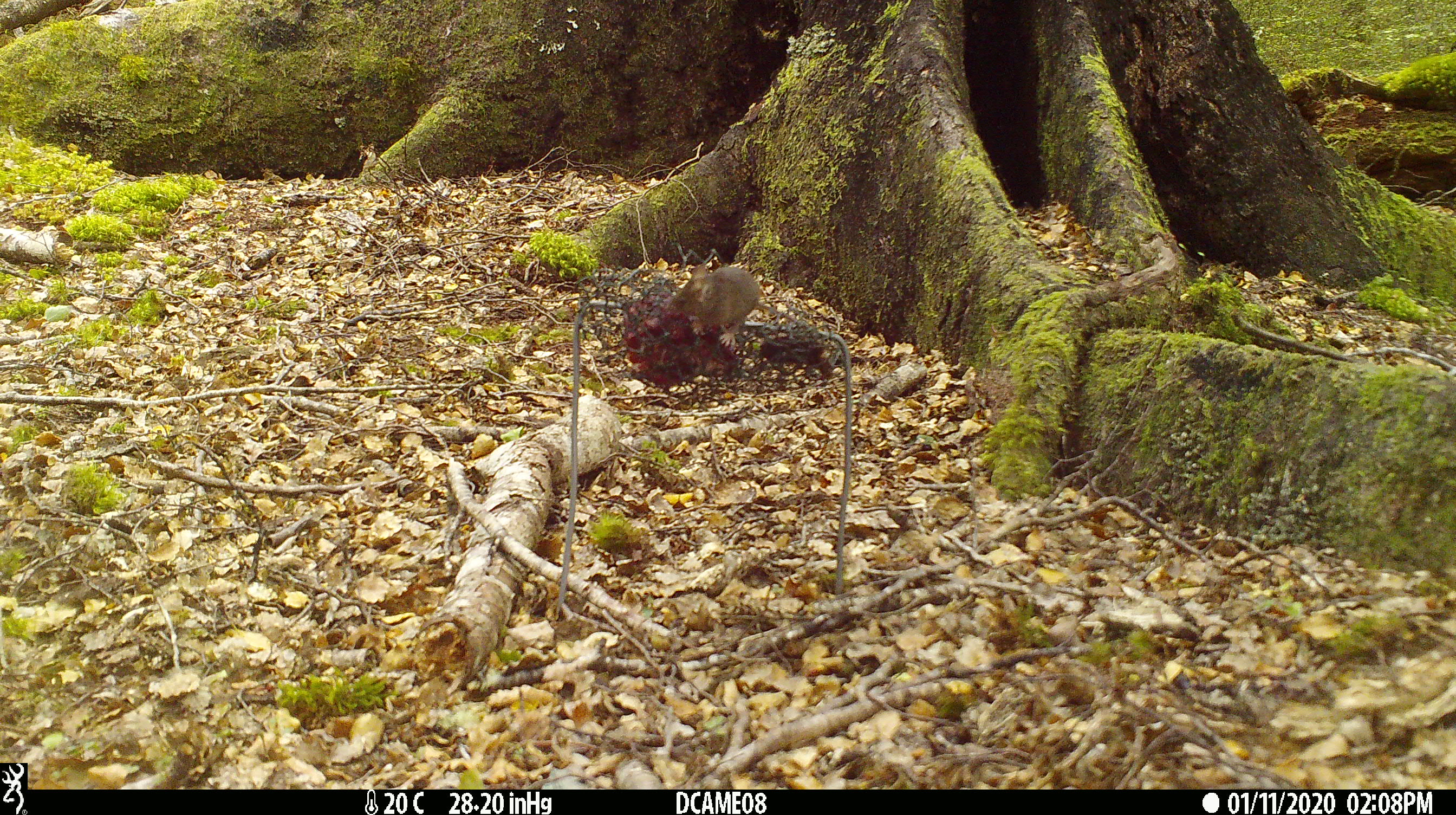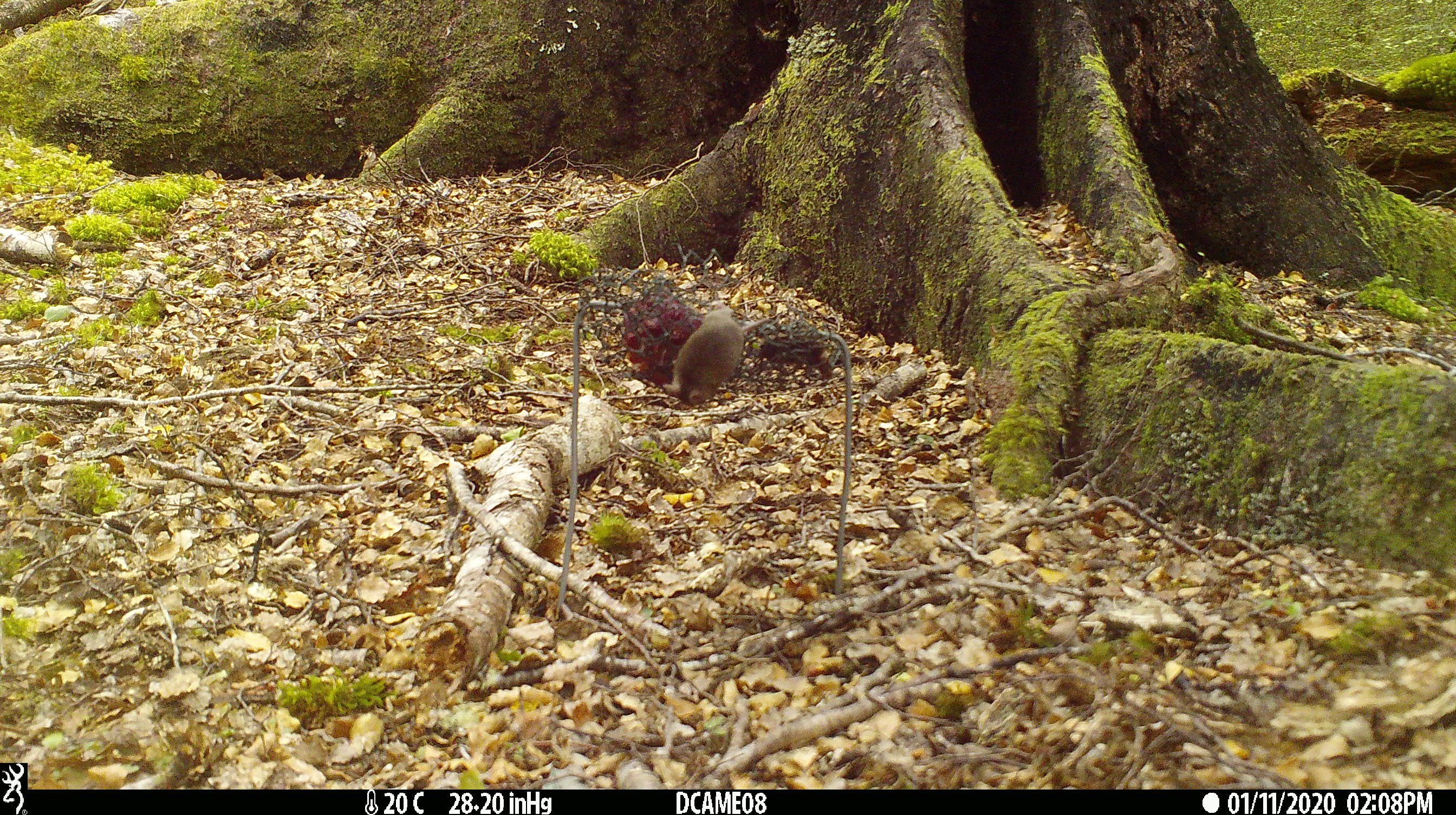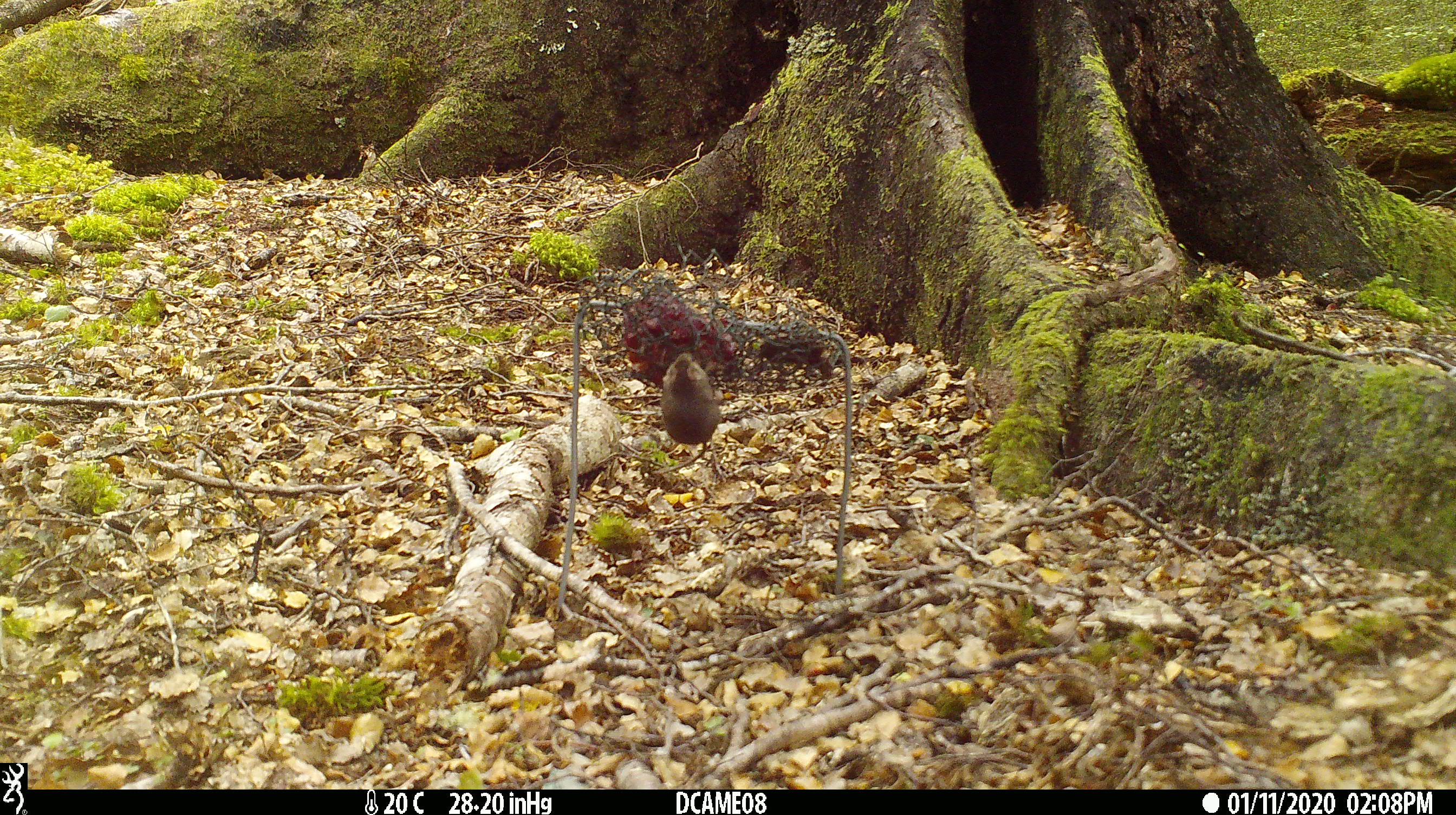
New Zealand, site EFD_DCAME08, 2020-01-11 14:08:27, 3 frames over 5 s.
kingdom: Animalia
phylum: Chordata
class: Mammalia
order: Rodentia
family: Muridae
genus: Mus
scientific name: Mus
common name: mouse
Mouse (Mus).